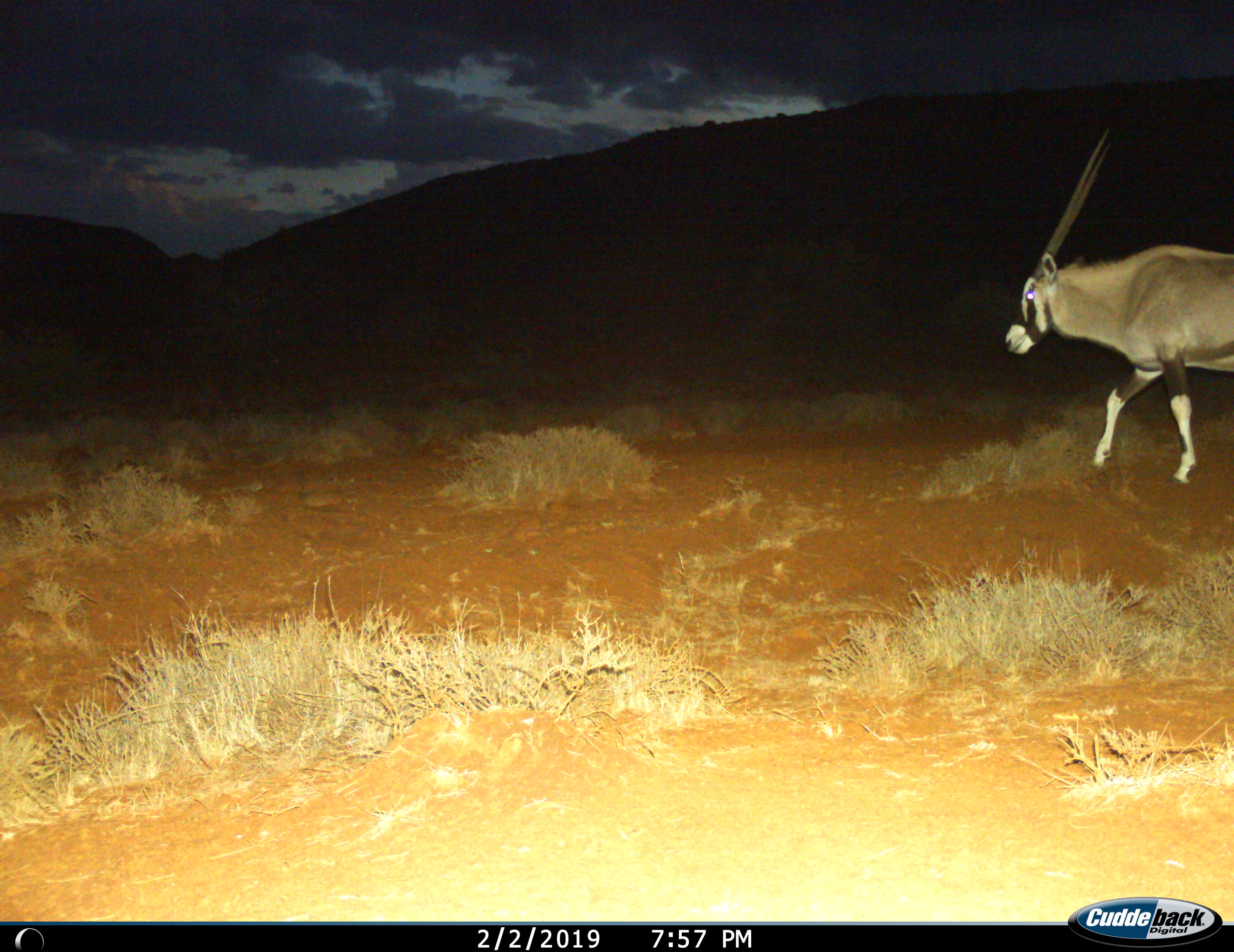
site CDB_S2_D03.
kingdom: Animalia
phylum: Chordata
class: Mammalia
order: Artiodactyla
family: Bovidae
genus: Oryx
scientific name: Oryx gazella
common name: gemsbok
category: oryx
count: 1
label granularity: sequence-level